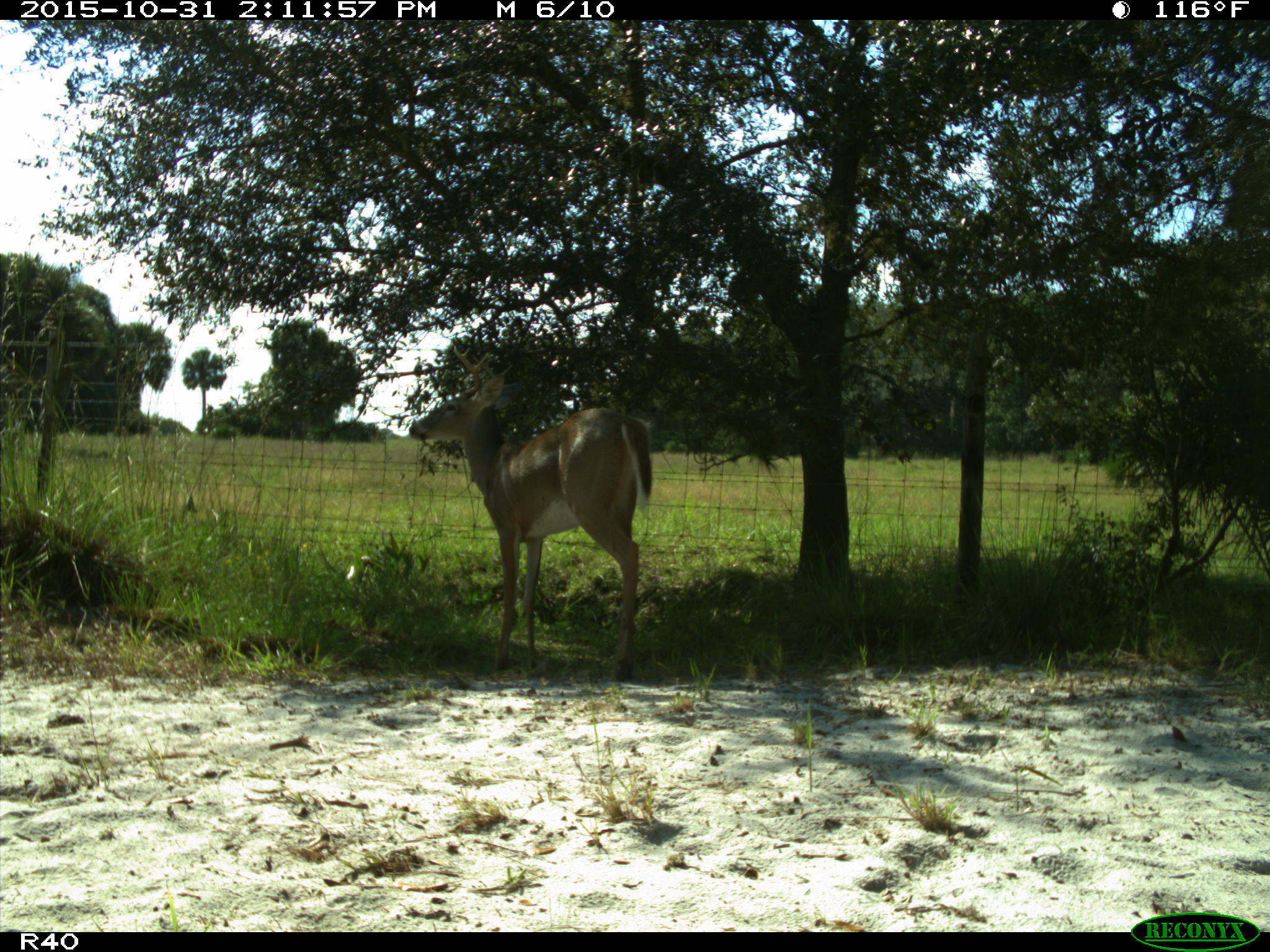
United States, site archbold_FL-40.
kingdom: Animalia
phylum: Chordata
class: Mammalia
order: Artiodactyla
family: Cervidae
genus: Odocoileus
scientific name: Odocoileus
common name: deer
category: unidentified deer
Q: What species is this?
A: Unidentified deer (deer) (Odocoileus).